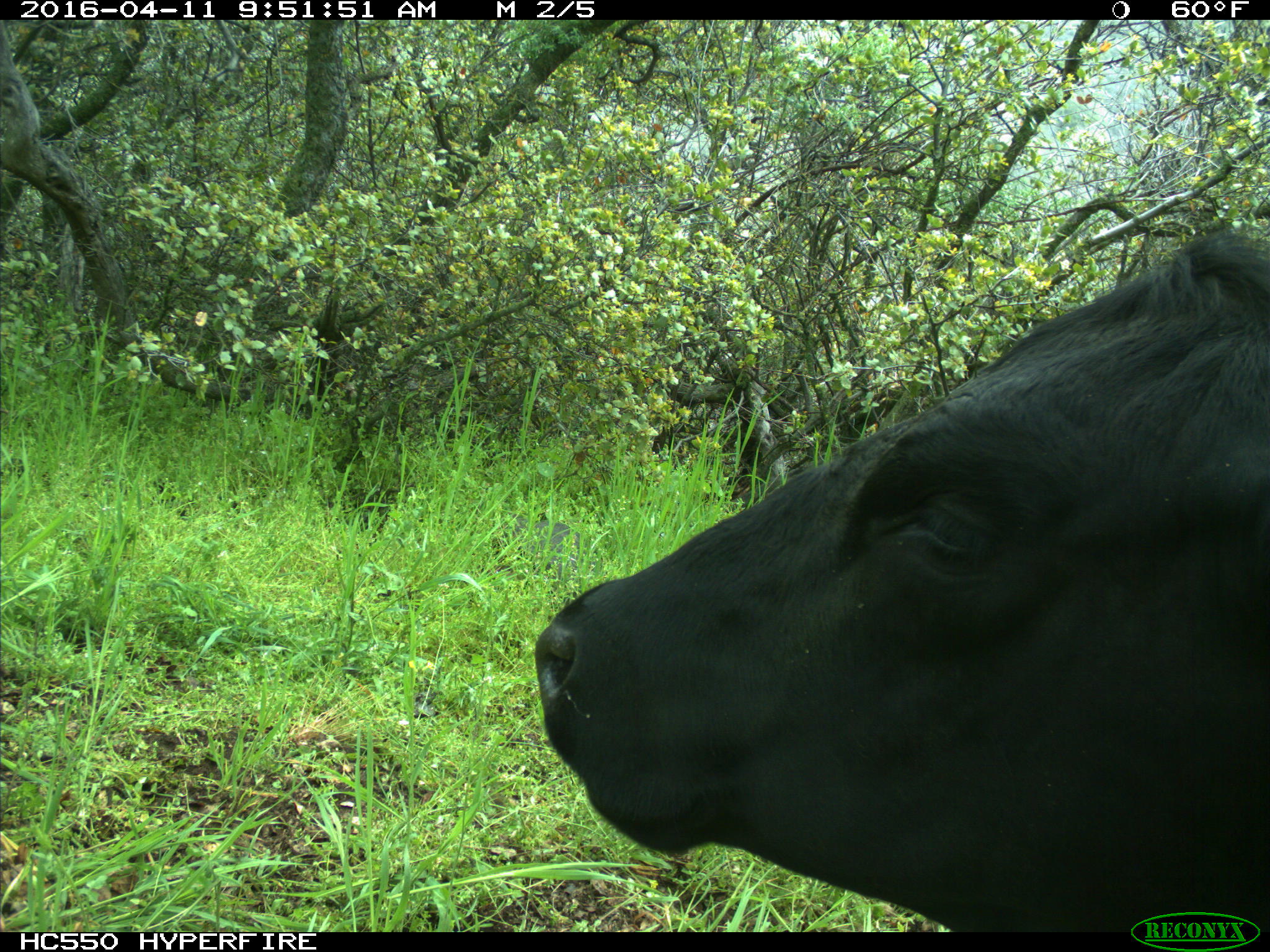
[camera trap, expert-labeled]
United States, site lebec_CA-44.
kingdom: Animalia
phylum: Chordata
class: Mammalia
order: Artiodactyla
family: Bovidae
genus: Bos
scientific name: Bos taurus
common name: domestic cow